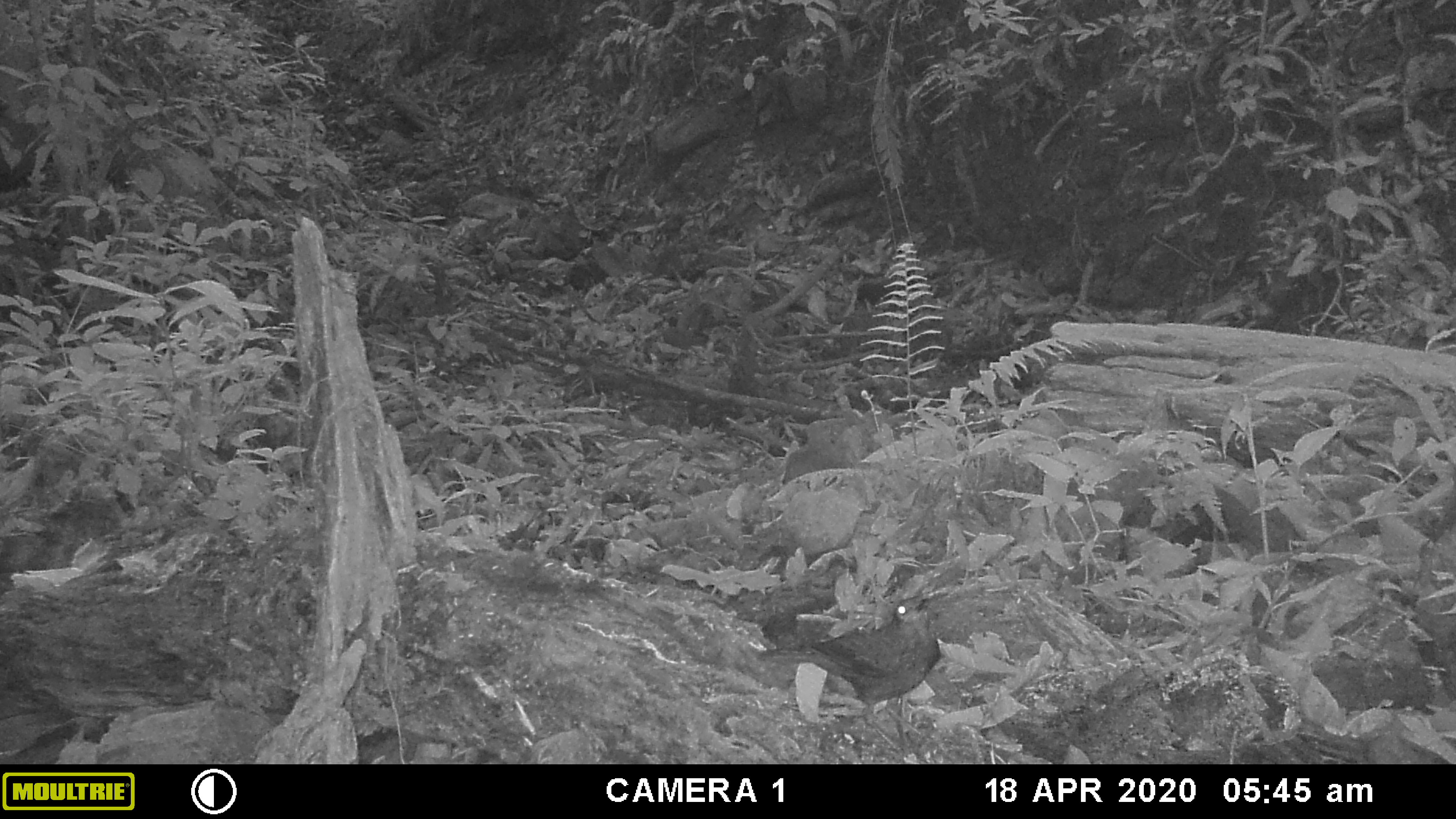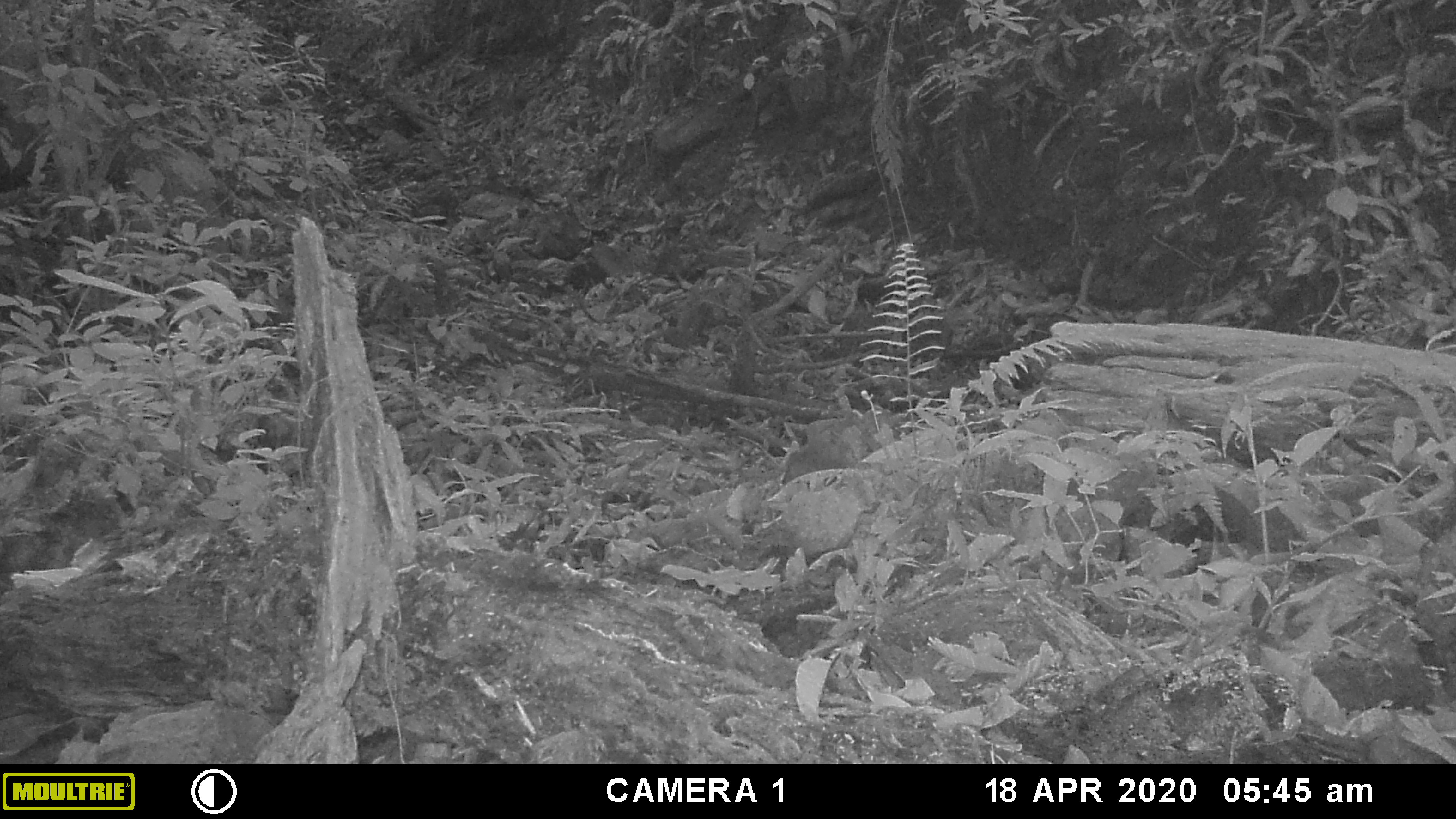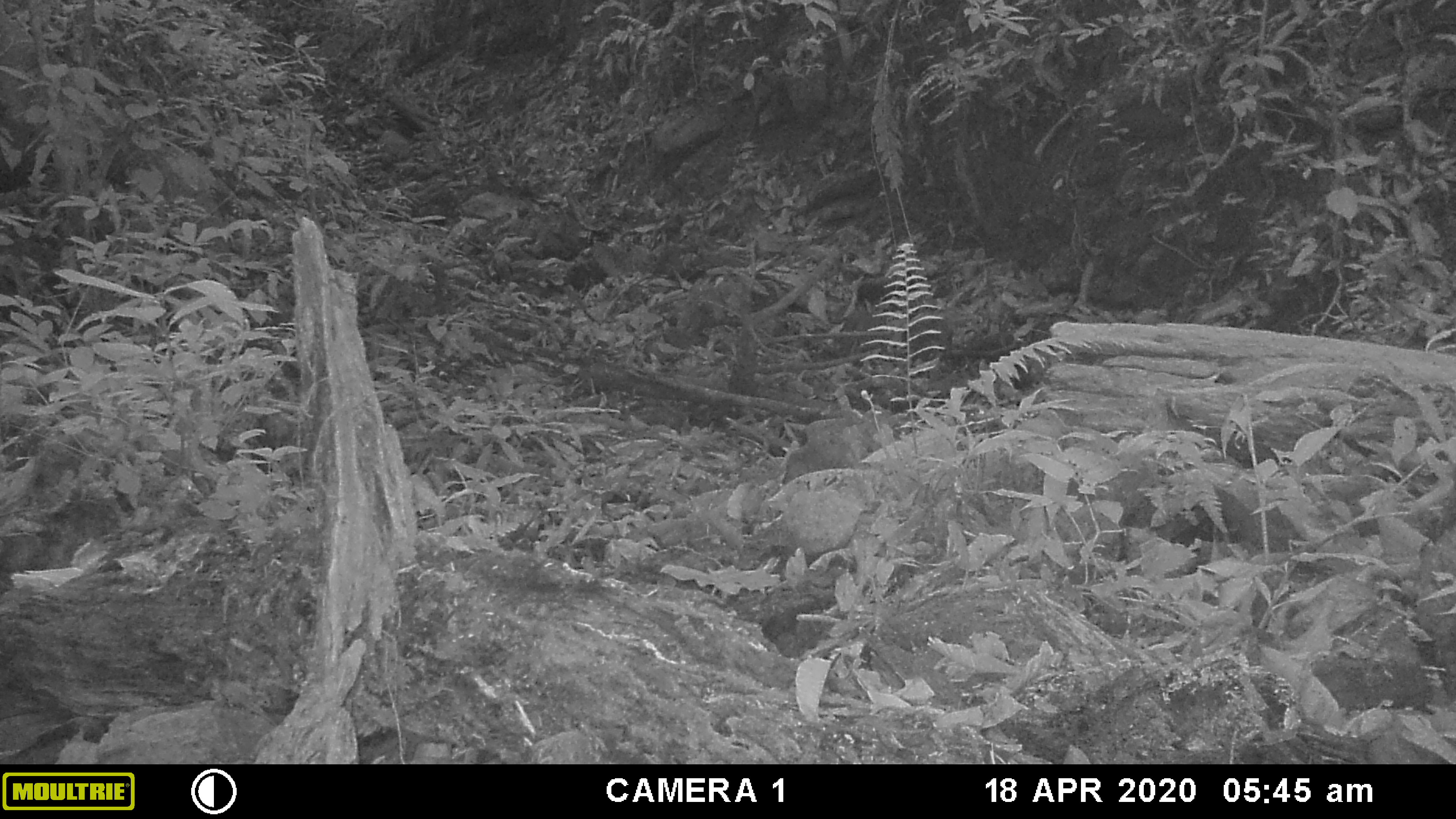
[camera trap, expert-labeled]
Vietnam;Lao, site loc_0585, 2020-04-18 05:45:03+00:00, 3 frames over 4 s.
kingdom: Animalia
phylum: Chordata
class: Aves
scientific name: Aves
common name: bird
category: unidentified bird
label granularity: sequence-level